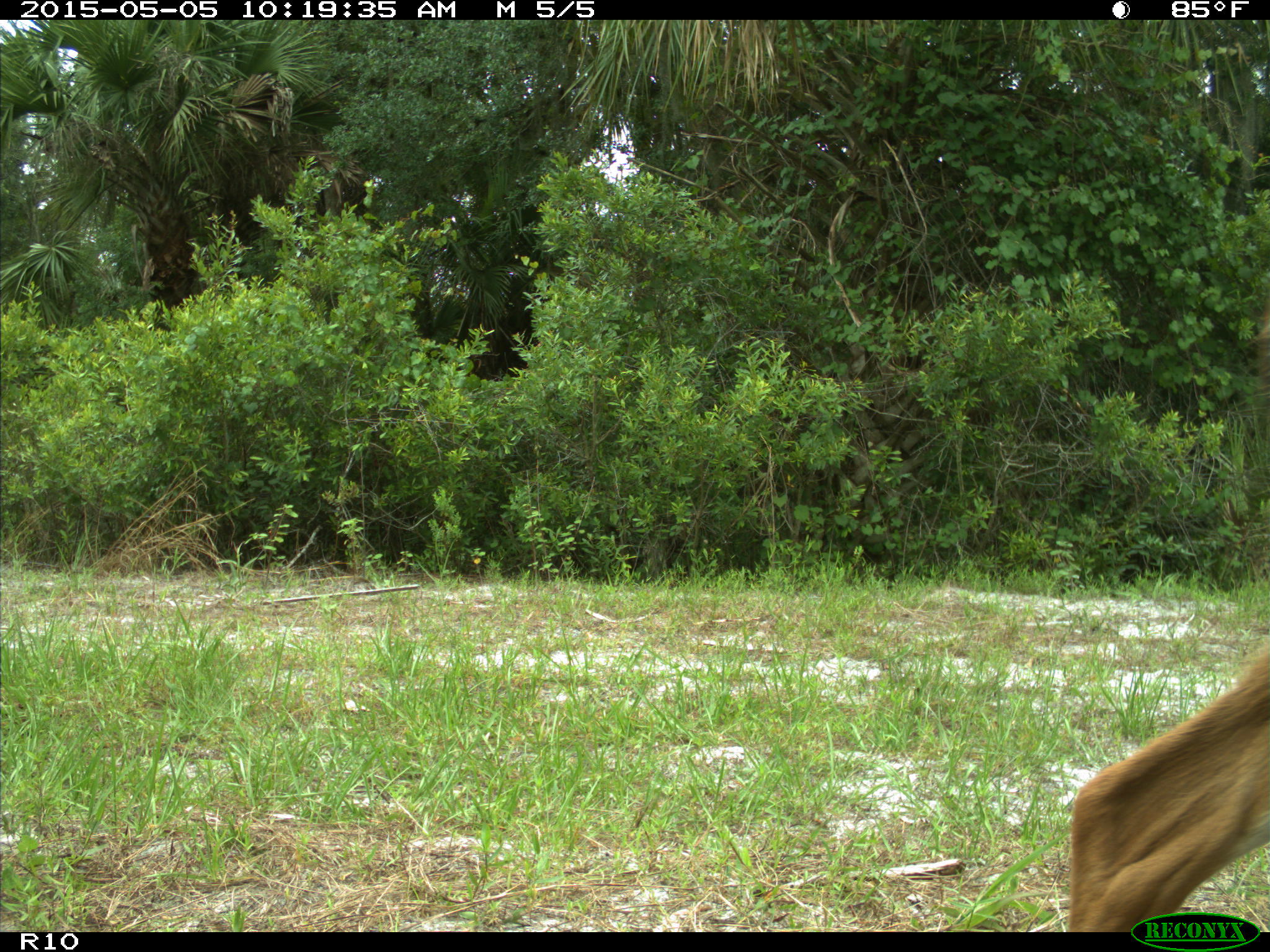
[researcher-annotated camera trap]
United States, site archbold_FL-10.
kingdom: Animalia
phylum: Chordata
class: Mammalia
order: Artiodactyla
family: Cervidae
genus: Odocoileus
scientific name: Odocoileus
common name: deer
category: unidentified deer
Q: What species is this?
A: Unidentified deer (deer) (Odocoileus).